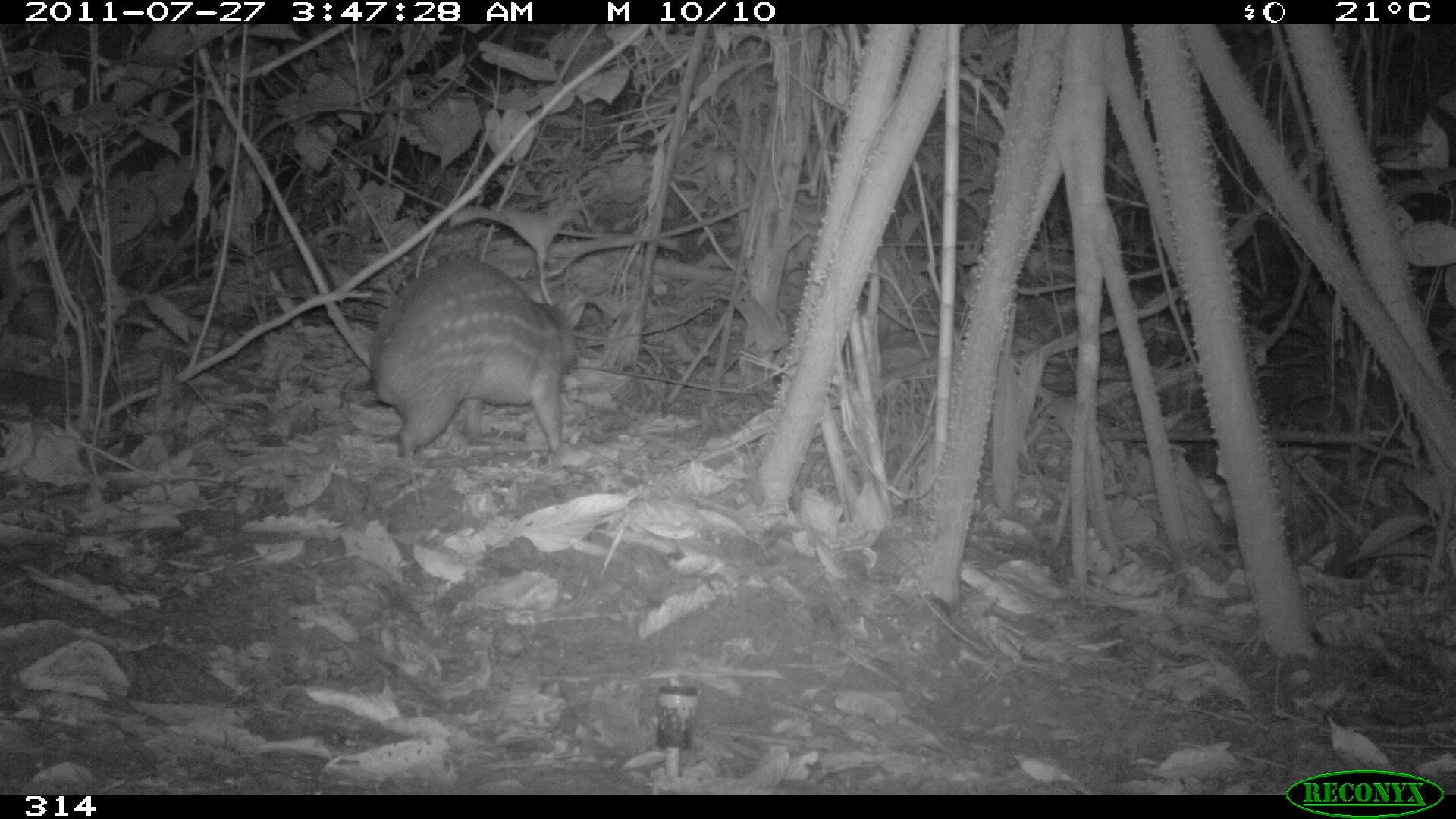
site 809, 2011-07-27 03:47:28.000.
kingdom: Animalia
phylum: Chordata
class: Mammalia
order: Rodentia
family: Cuniculidae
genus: Cuniculus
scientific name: Cuniculus paca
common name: spotted paca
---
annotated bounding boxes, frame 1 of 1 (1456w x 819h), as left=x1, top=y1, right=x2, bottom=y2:
cuniculus paca: left=371, top=259, right=578, bottom=458